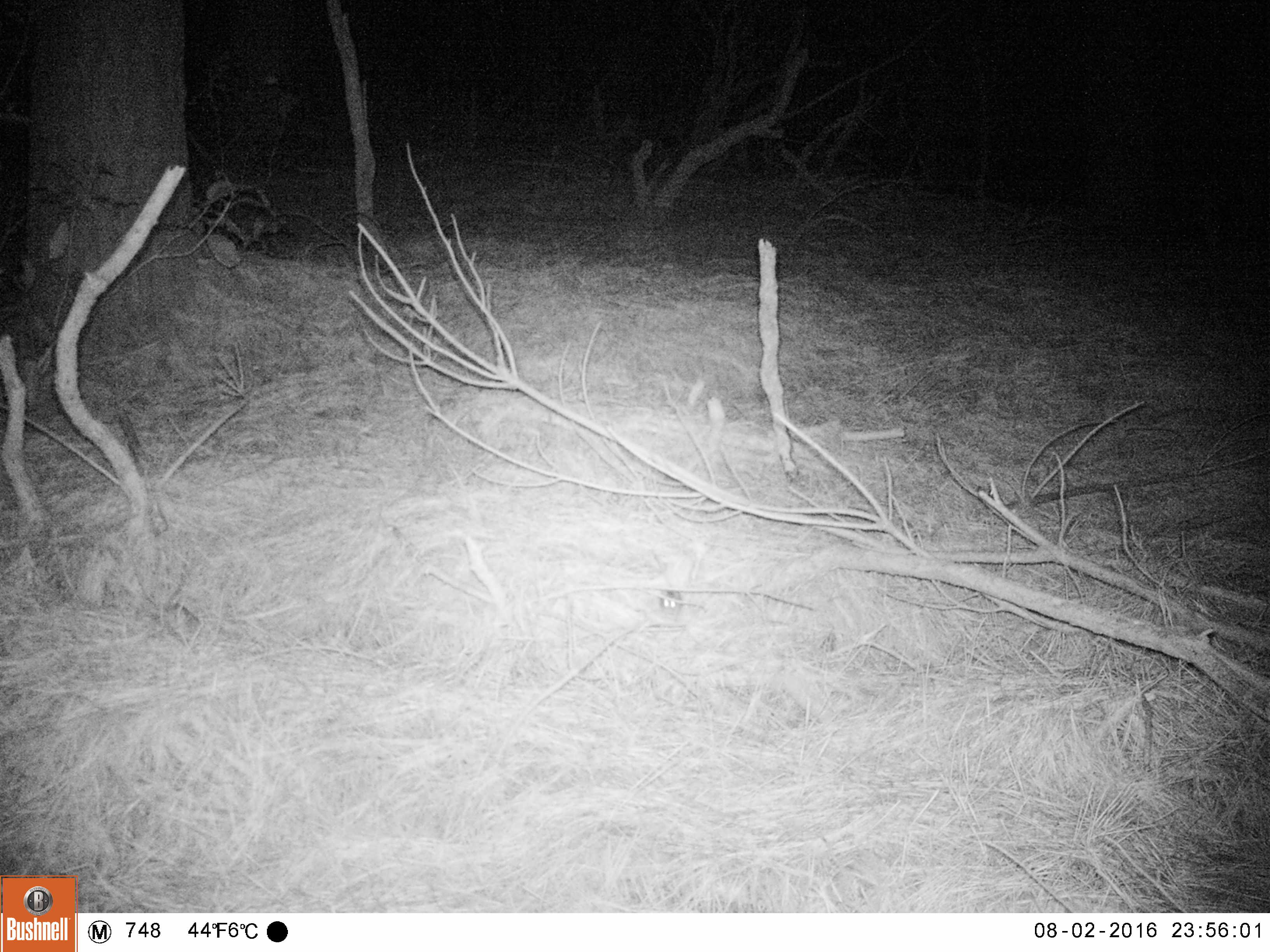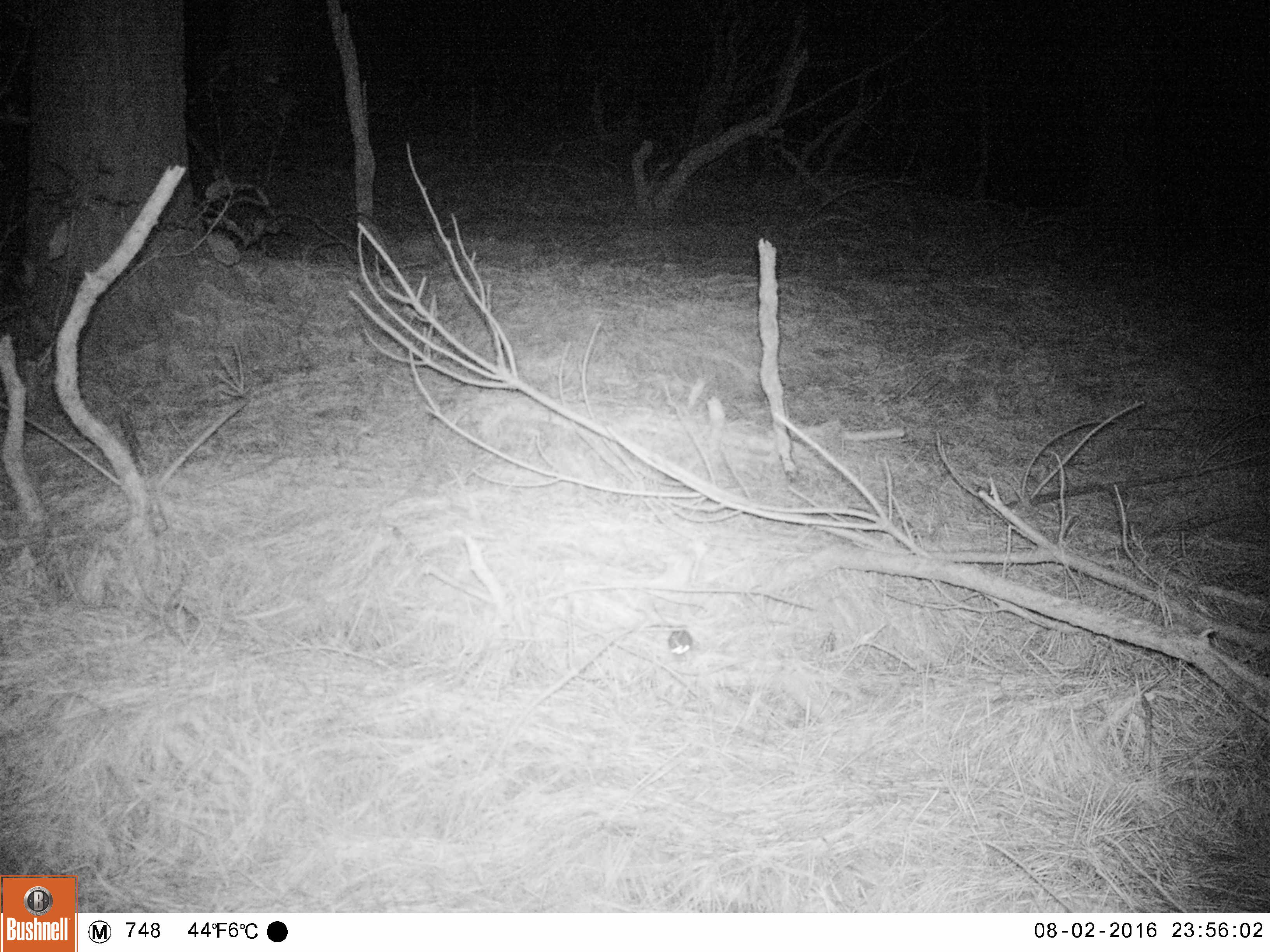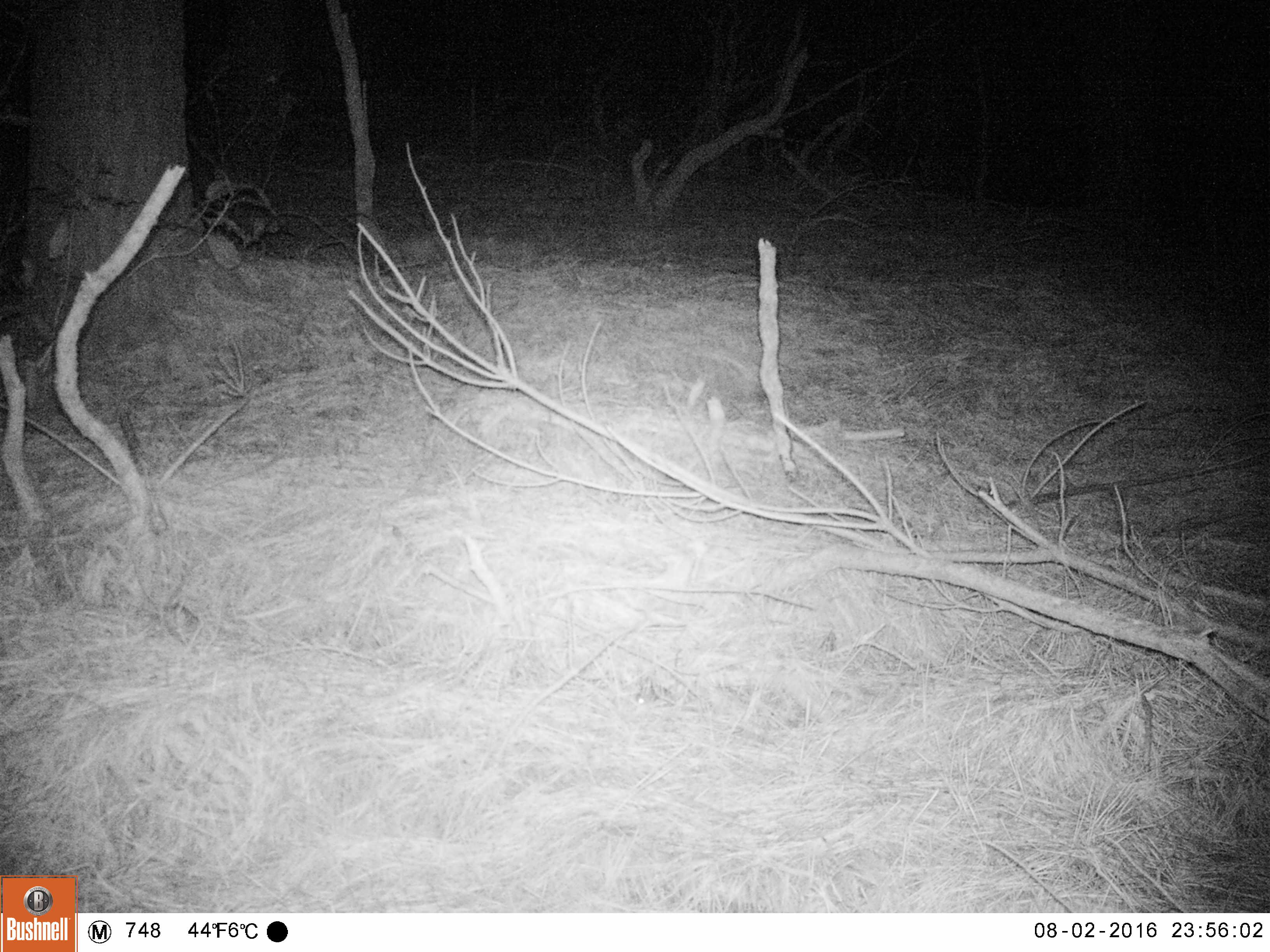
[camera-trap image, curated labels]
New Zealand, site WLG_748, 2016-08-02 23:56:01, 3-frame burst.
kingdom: Animalia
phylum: Chordata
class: Mammalia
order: Rodentia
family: Muridae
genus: Mus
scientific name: Mus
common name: mouse